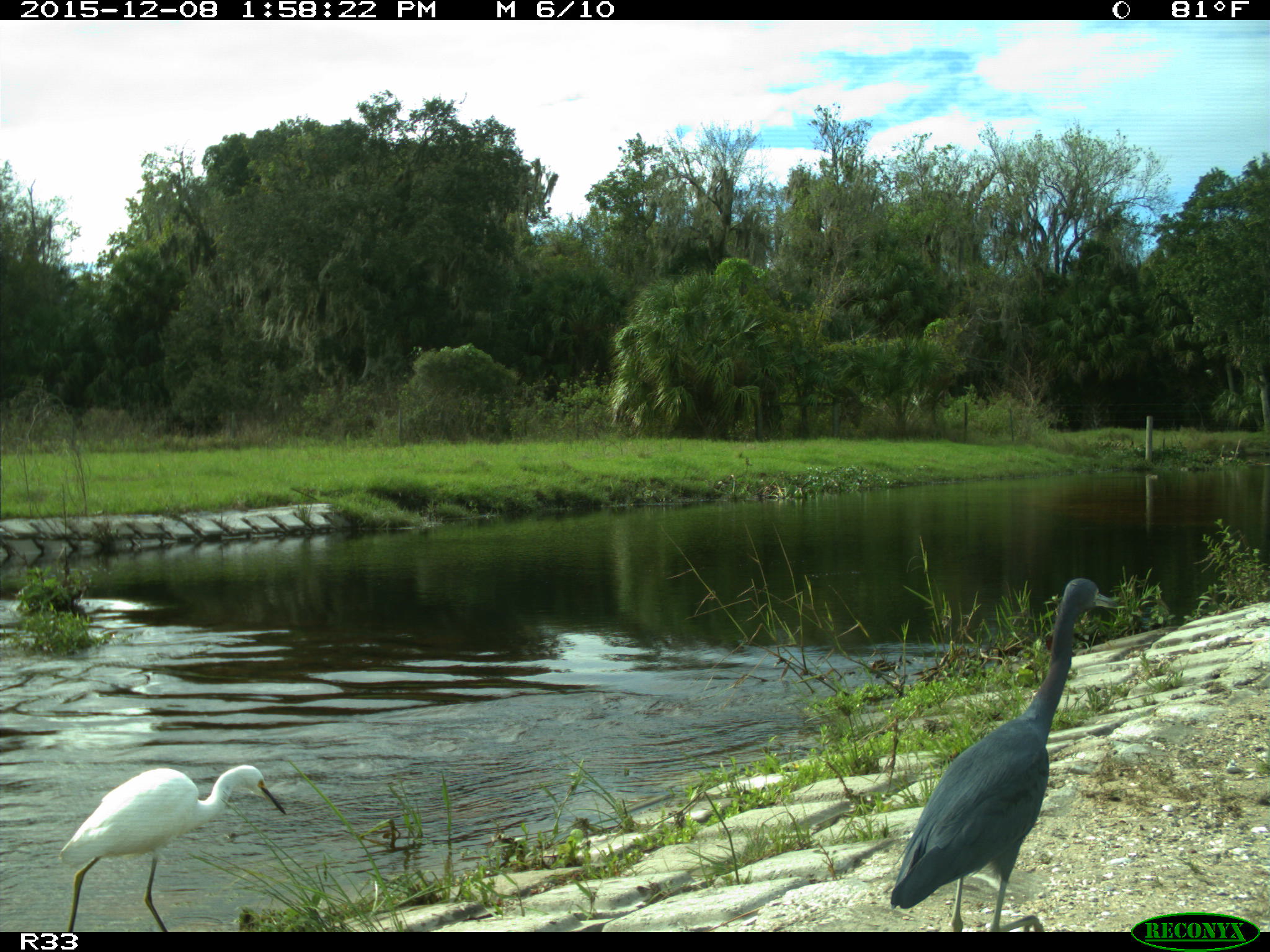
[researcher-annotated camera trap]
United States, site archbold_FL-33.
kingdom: Animalia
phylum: Chordata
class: Aves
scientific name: Aves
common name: birds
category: unidentified bird